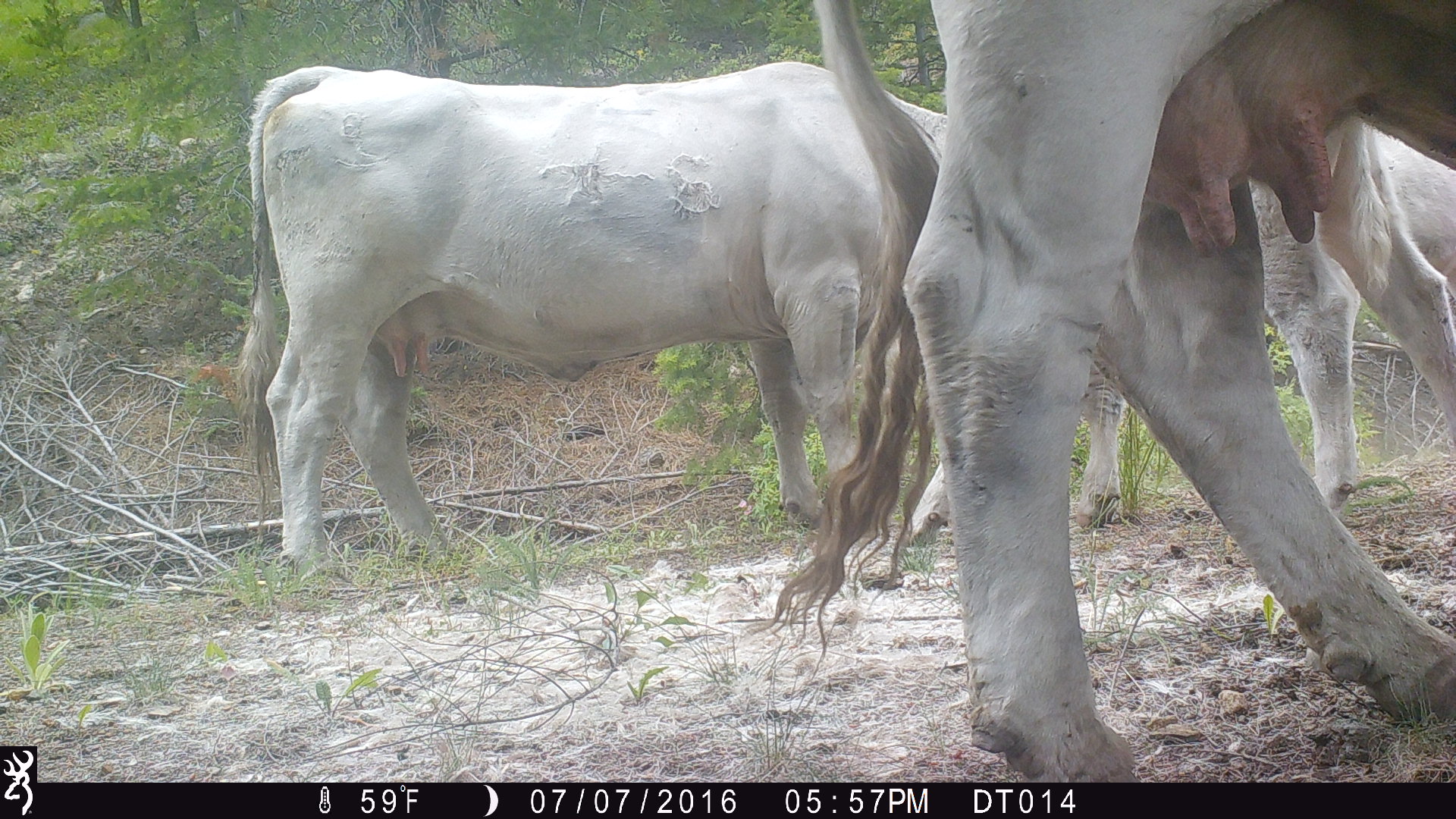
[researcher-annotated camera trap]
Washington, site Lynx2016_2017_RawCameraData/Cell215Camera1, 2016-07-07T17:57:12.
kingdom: Animalia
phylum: Chordata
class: Mammalia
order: Artiodactyla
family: Bovidae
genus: Bos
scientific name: Bos taurus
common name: domestic cattle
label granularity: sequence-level